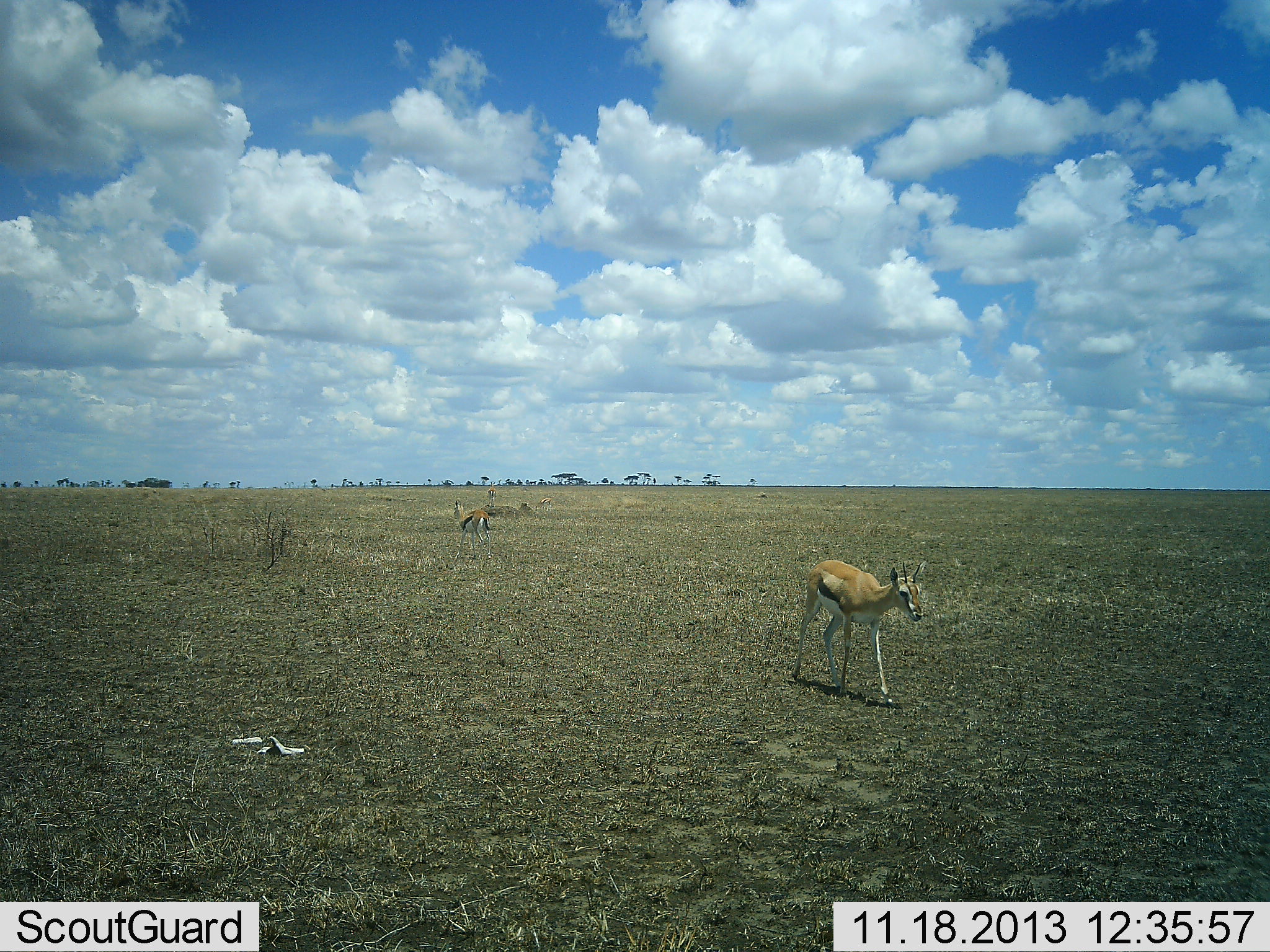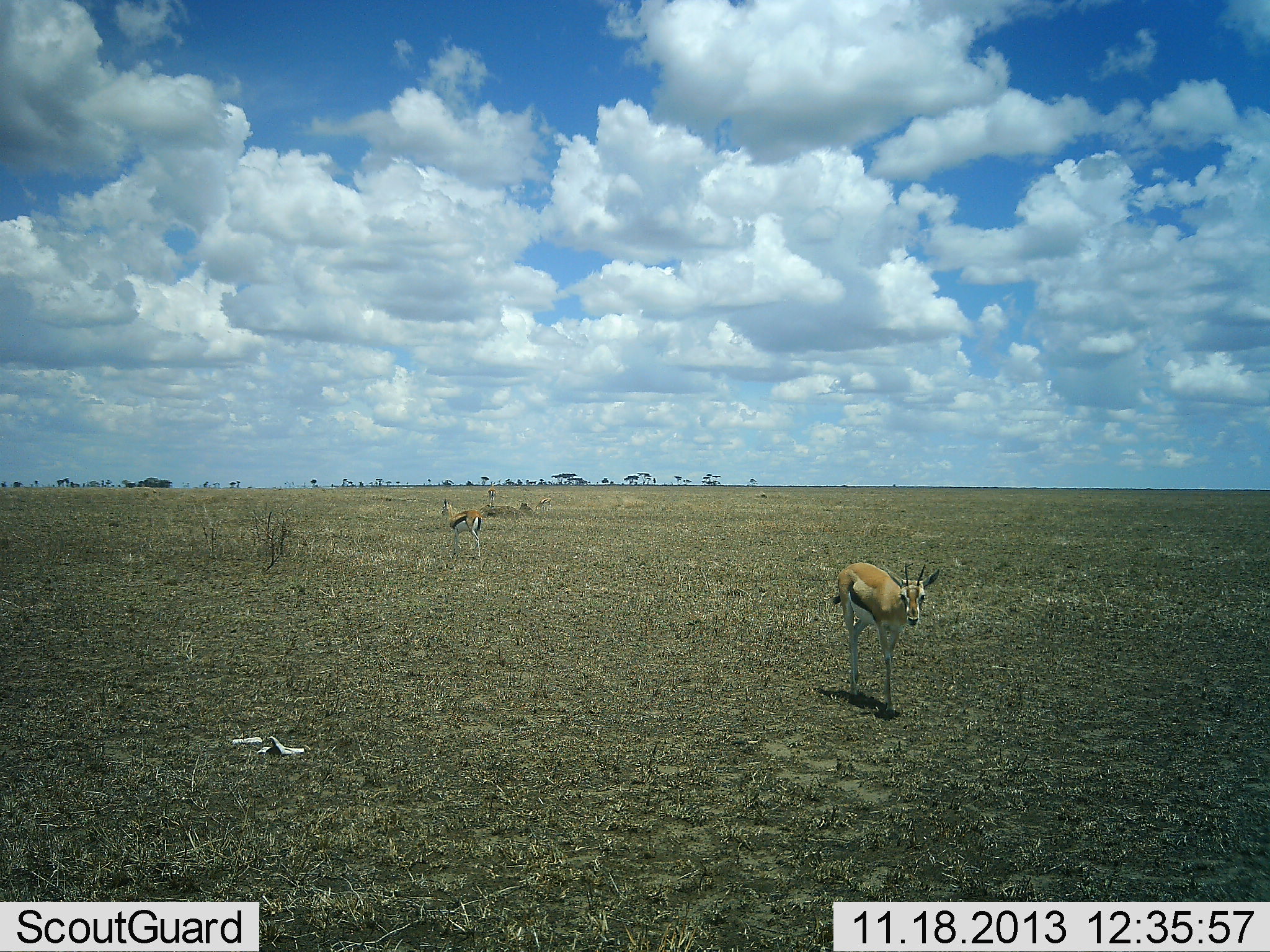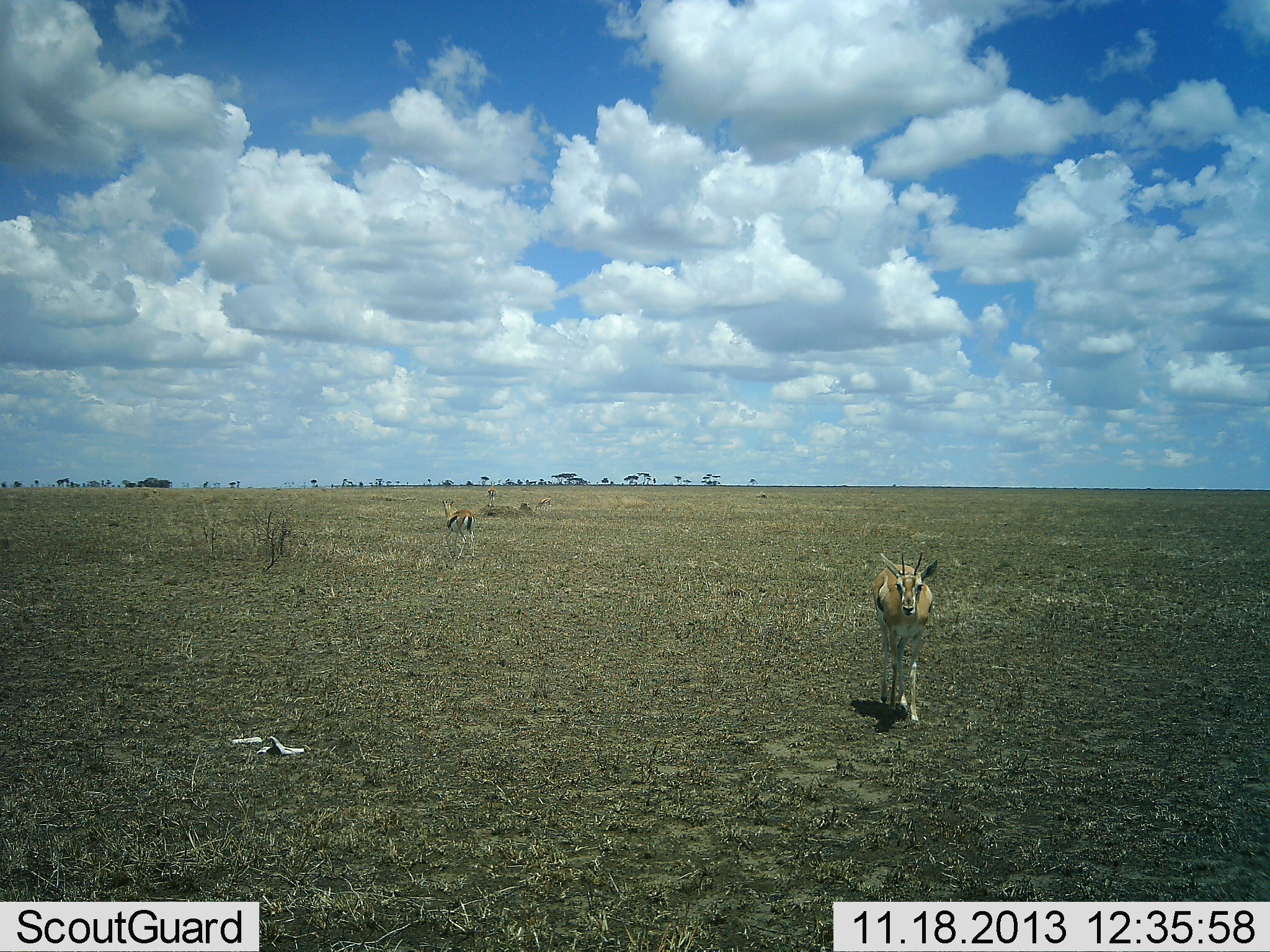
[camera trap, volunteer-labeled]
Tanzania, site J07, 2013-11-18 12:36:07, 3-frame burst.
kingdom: Animalia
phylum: Chordata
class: Mammalia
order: Artiodactyla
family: Bovidae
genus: Eudorcas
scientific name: Eudorcas thomsonii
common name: thomson's gazelle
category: gazellethomsons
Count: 2.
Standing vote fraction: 10%.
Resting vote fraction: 0%.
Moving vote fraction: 100%.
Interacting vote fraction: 0%.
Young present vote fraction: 0%.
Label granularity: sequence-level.